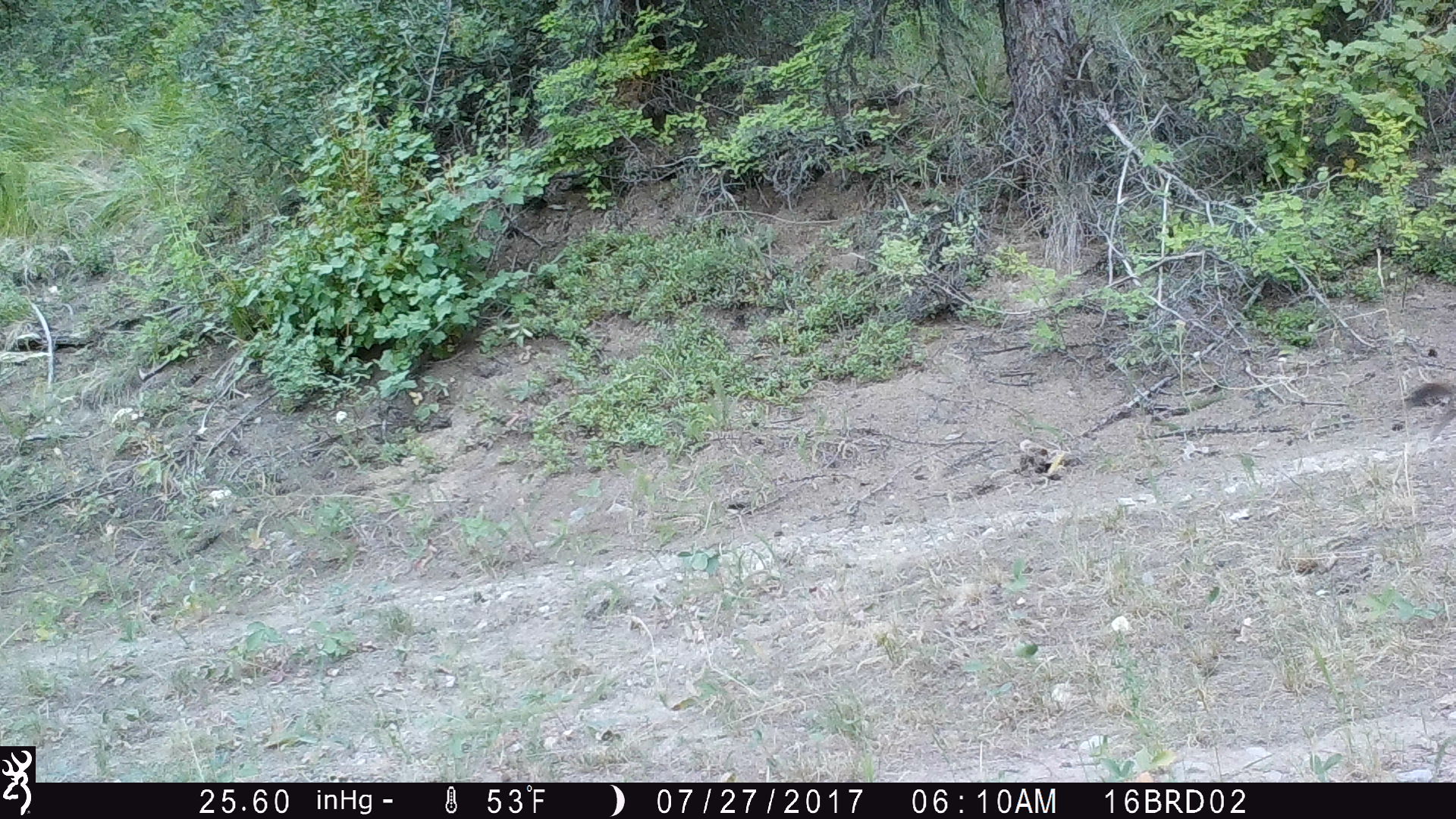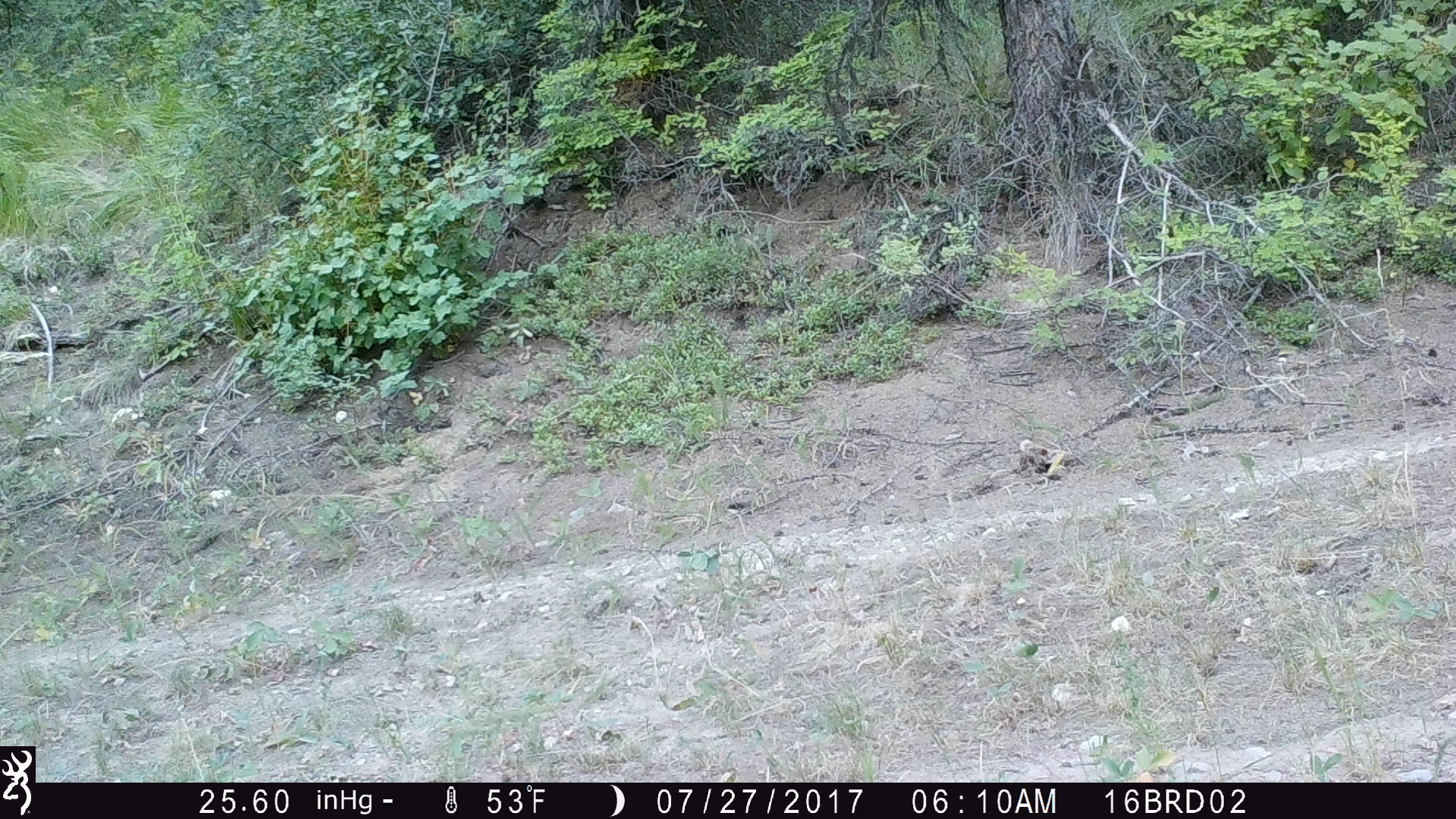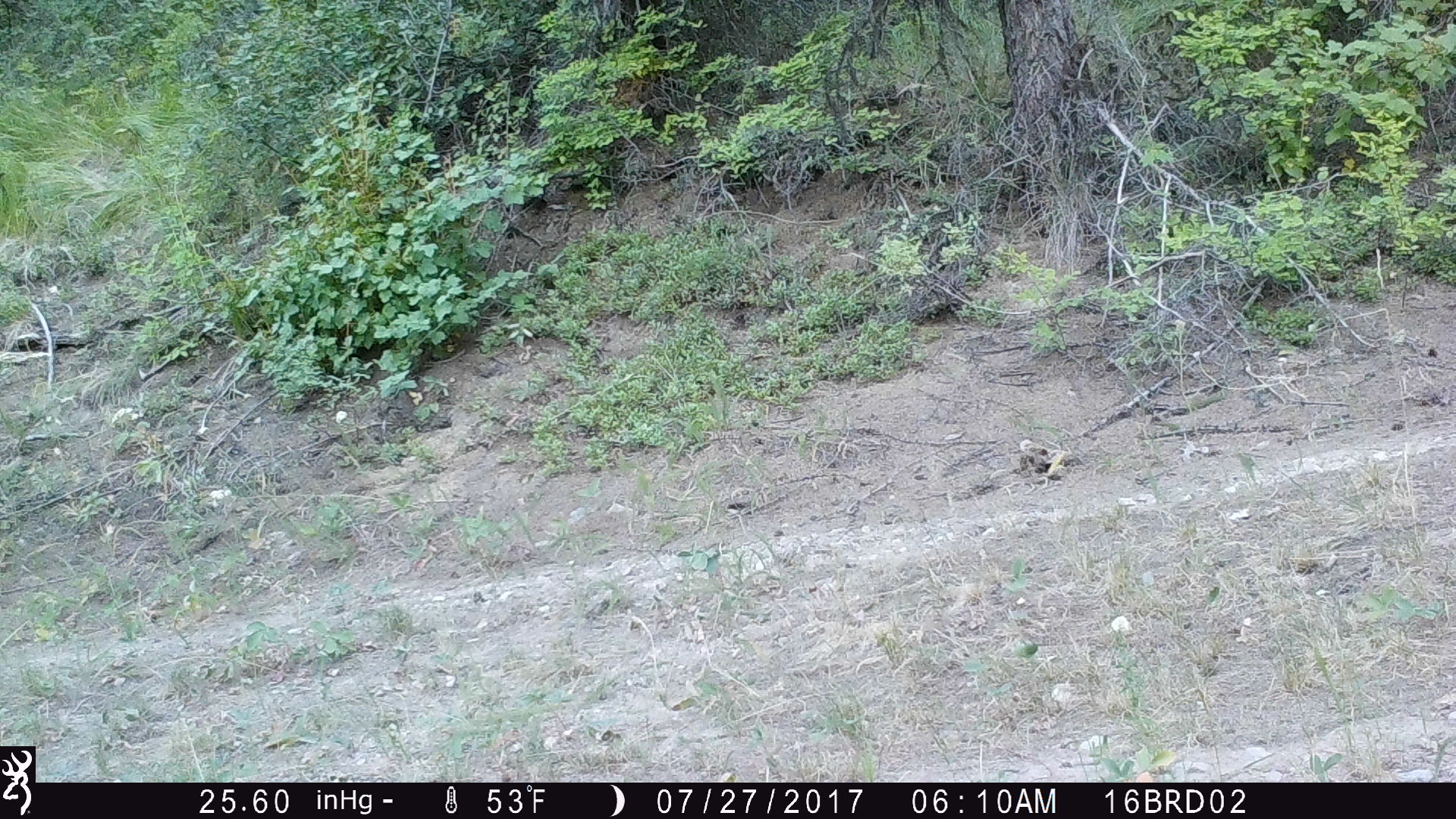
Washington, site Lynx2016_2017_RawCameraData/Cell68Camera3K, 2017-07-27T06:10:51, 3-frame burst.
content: unidentified animal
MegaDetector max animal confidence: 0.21